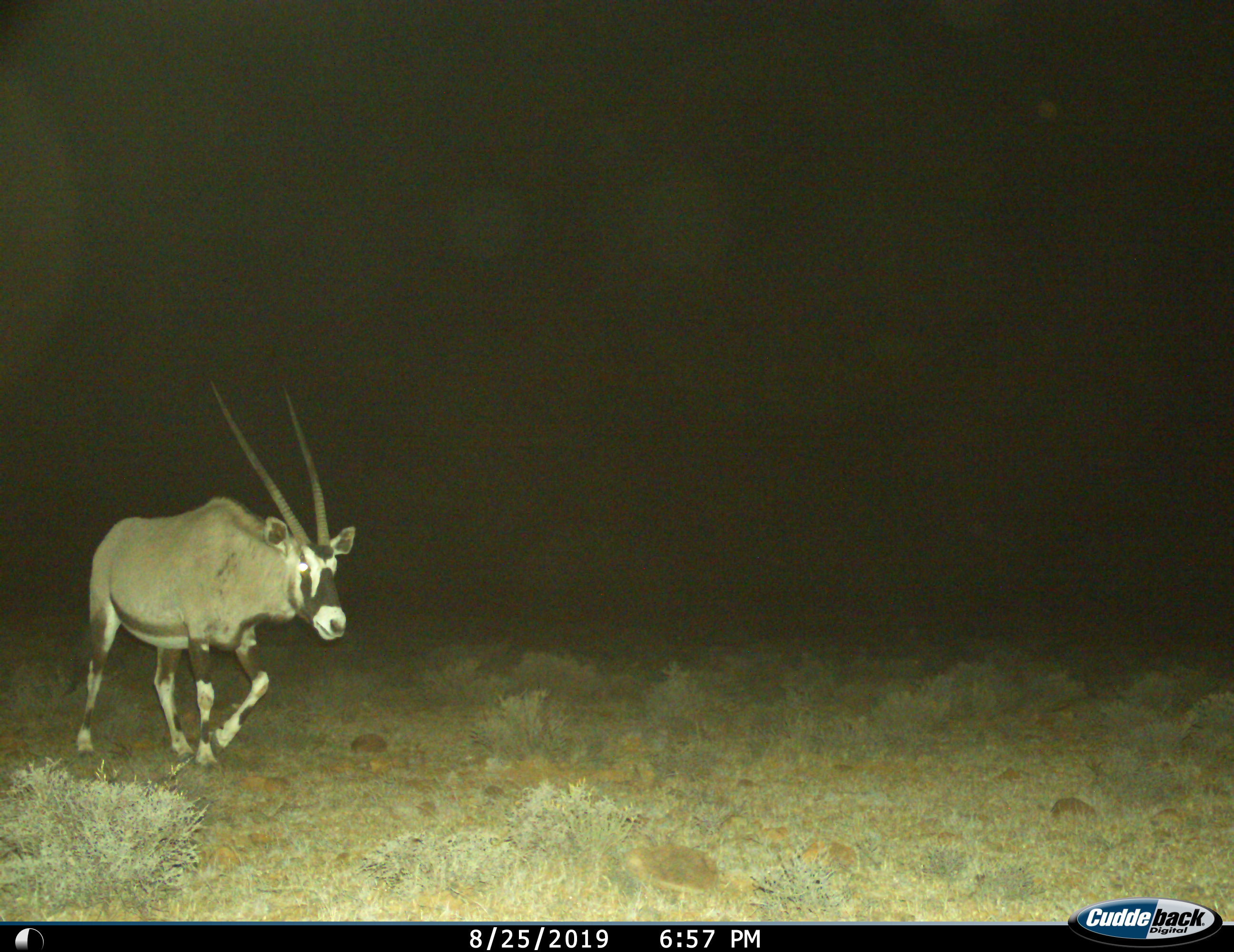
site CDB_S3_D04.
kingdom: Animalia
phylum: Chordata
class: Mammalia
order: Artiodactyla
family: Bovidae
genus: Oryx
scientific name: Oryx gazella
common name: gemsbok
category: oryx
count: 1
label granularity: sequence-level